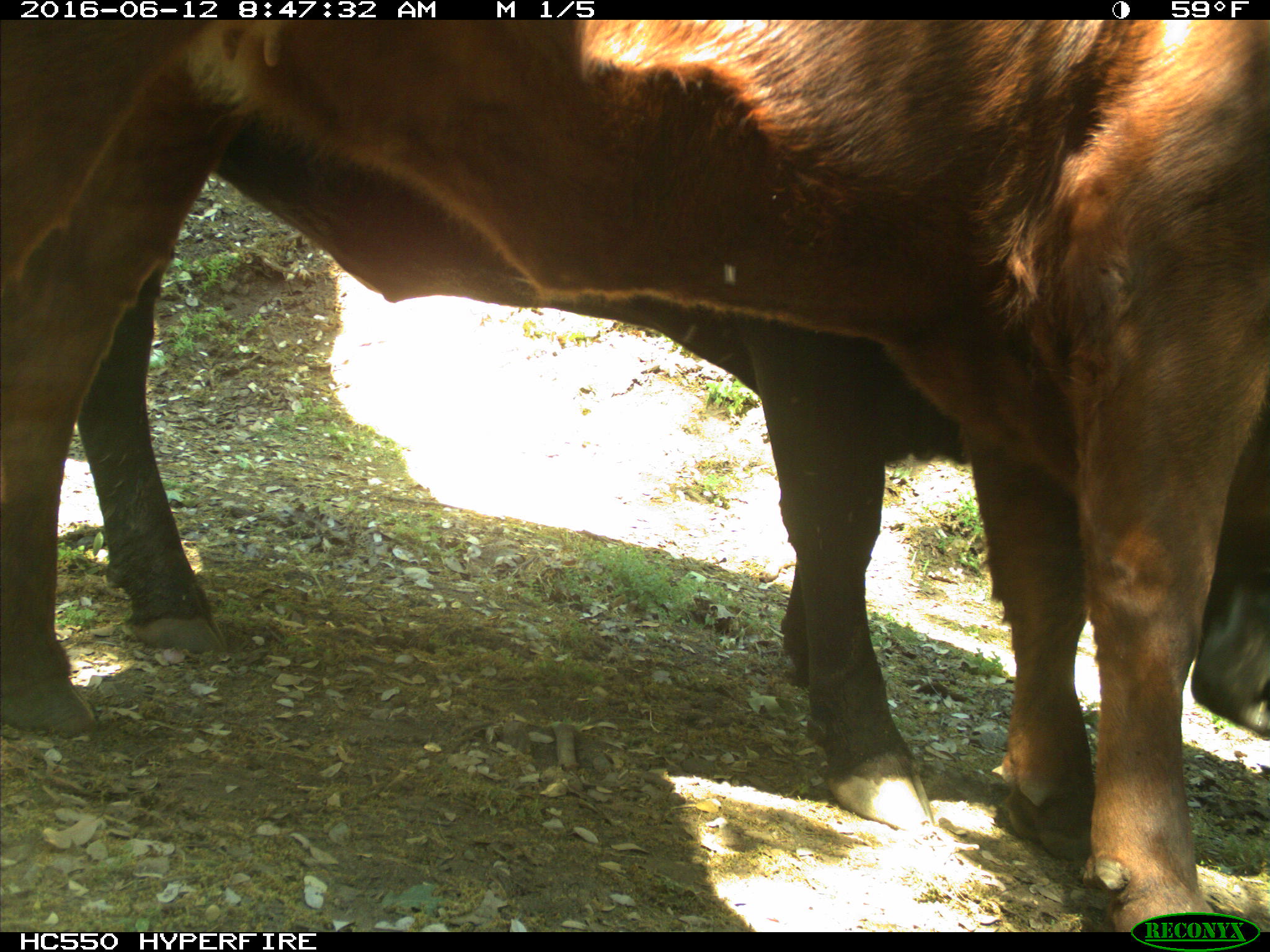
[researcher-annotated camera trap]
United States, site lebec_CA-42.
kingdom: Animalia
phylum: Chordata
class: Mammalia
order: Artiodactyla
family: Bovidae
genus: Bos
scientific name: Bos taurus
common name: domestic cow